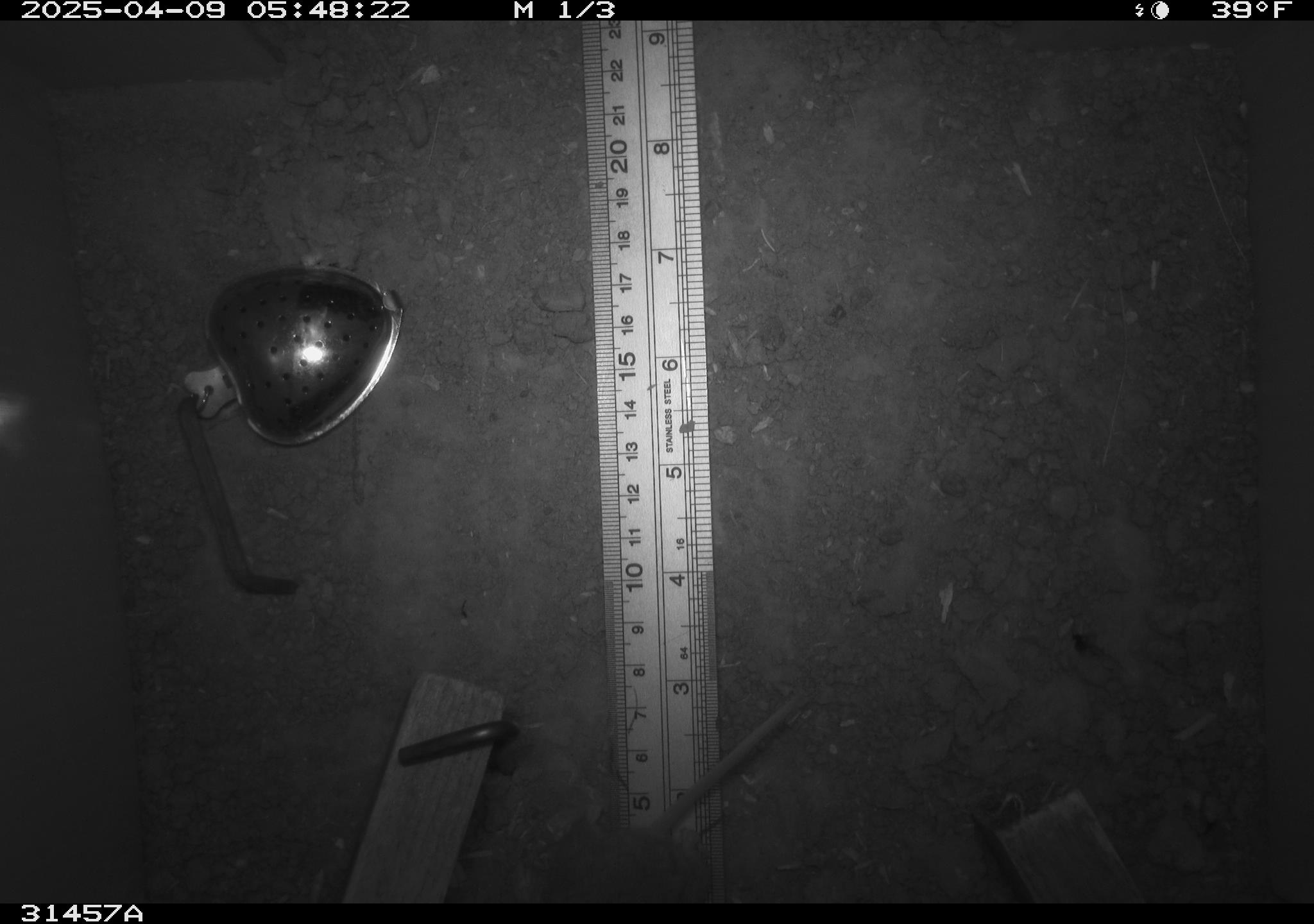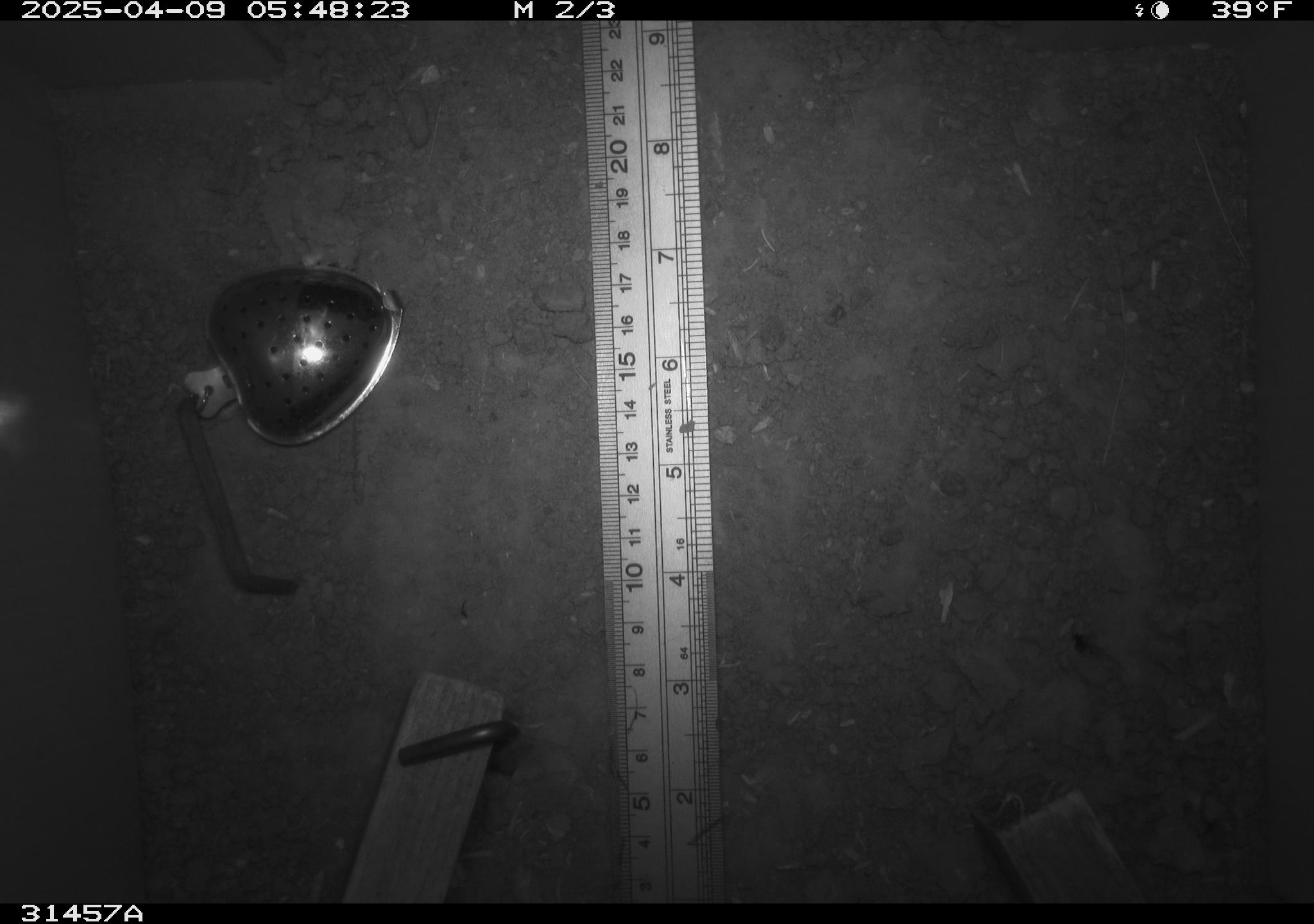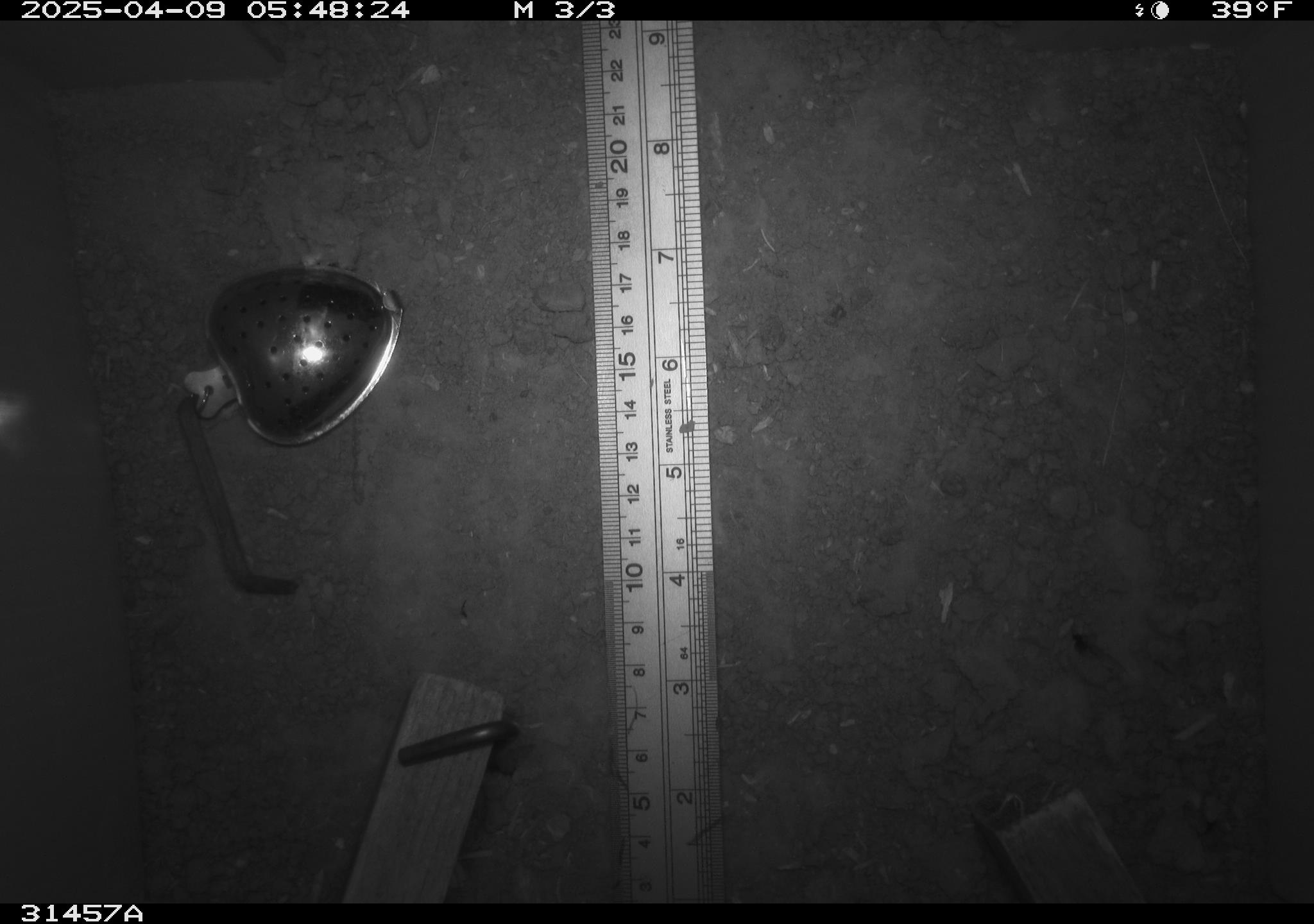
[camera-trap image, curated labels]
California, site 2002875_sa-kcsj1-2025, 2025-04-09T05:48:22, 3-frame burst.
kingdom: Animalia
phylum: Chordata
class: Mammalia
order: Rodentia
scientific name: Rodentia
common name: rodent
Rodent (Rodentia).